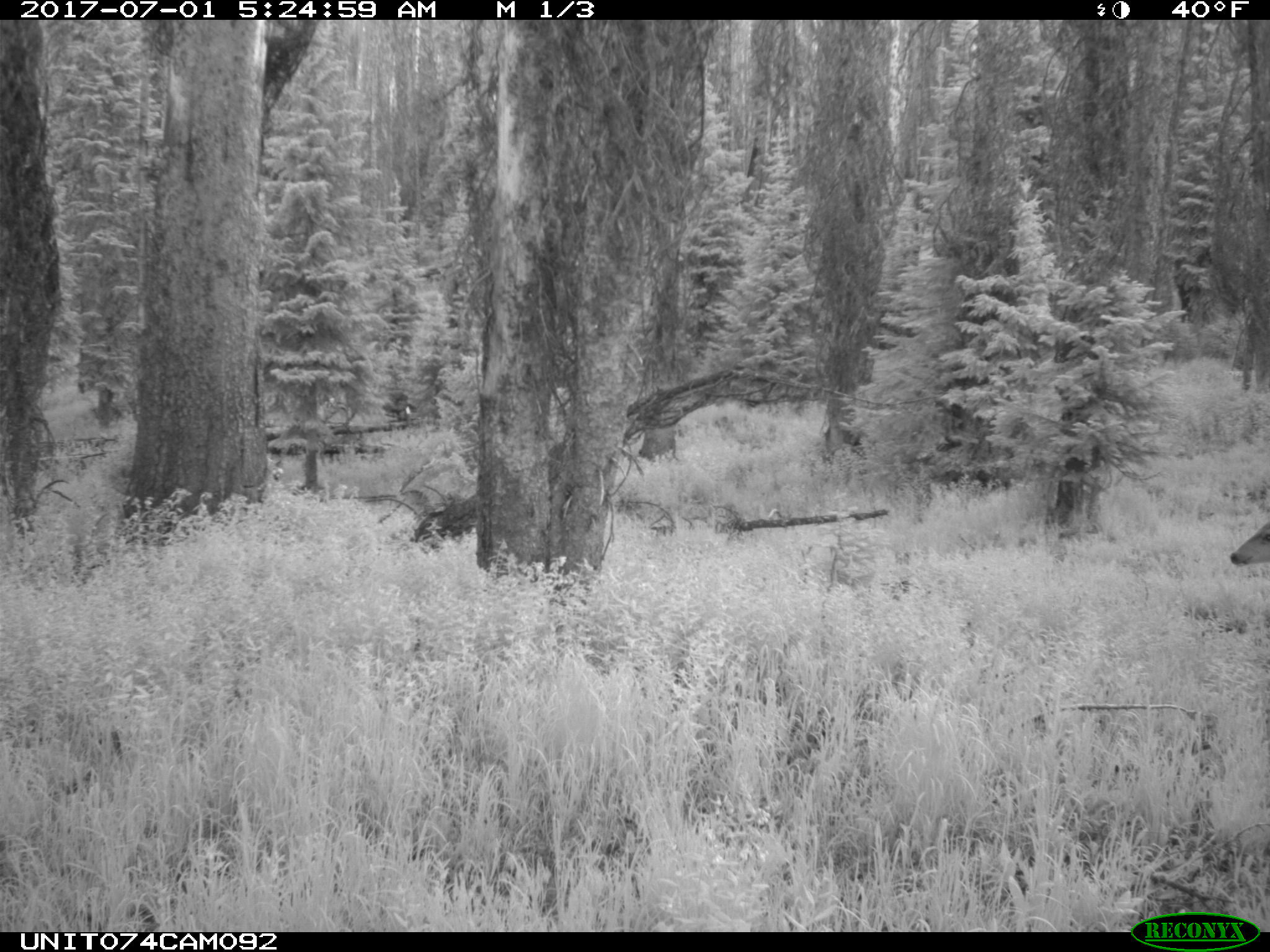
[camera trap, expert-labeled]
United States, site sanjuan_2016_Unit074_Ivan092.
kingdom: Animalia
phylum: Chordata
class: Mammalia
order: Artiodactyla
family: Cervidae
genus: Odocoileus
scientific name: Odocoileus hemionus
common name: mule deer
Odocoileus hemionus (mule deer).